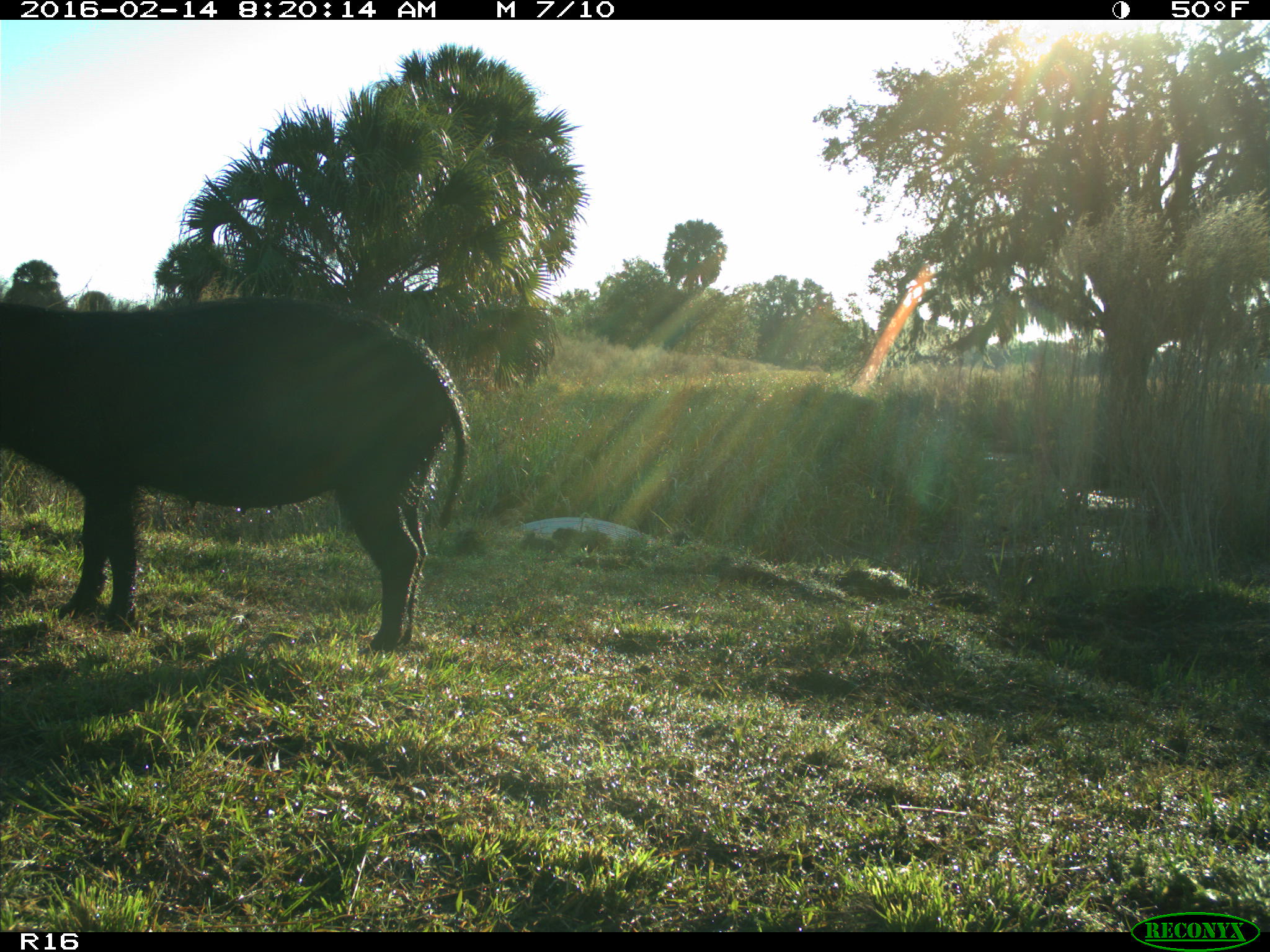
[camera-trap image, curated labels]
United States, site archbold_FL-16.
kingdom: Animalia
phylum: Chordata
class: Mammalia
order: Artiodactyla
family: Suidae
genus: Sus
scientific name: Sus scrofa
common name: wild boar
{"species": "Sus scrofa (wild boar)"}